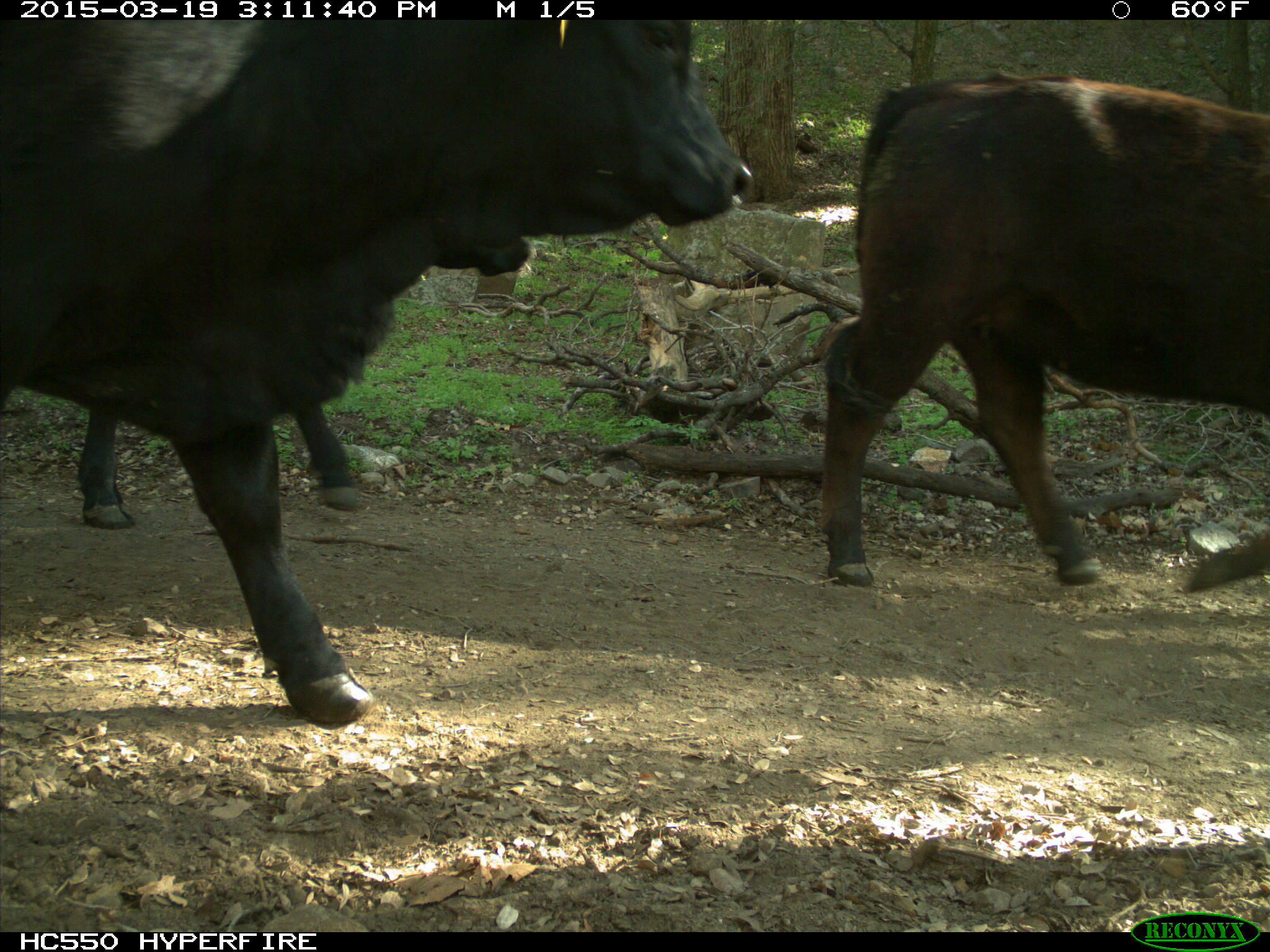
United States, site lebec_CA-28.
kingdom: Animalia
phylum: Chordata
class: Mammalia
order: Artiodactyla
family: Bovidae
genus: Bos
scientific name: Bos taurus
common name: domestic cow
Bos taurus (domestic cow).